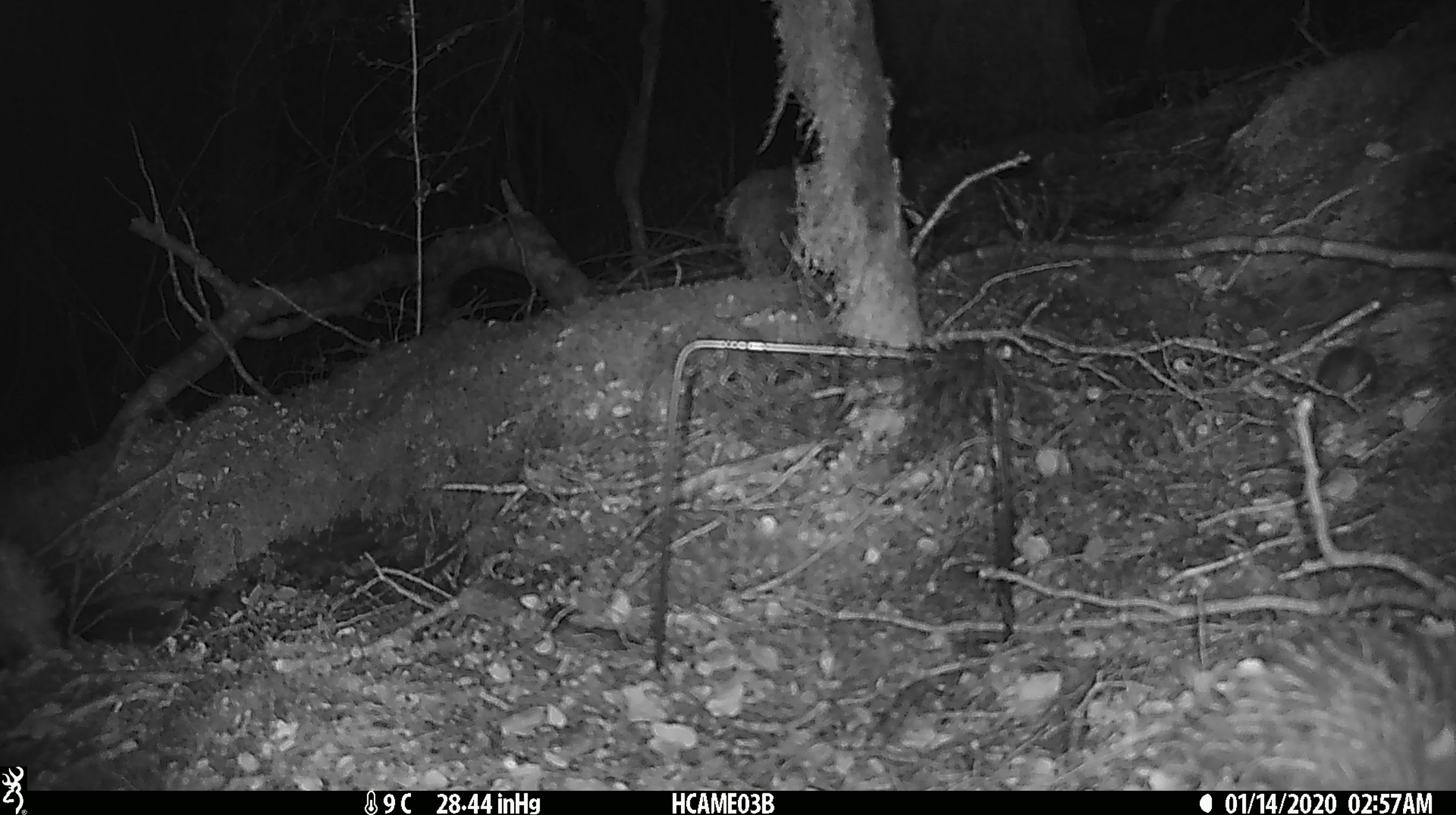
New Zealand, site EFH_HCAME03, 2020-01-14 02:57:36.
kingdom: Animalia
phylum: Chordata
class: Mammalia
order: Rodentia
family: Muridae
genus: Mus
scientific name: Mus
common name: mouse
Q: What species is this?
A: Mouse (Mus).